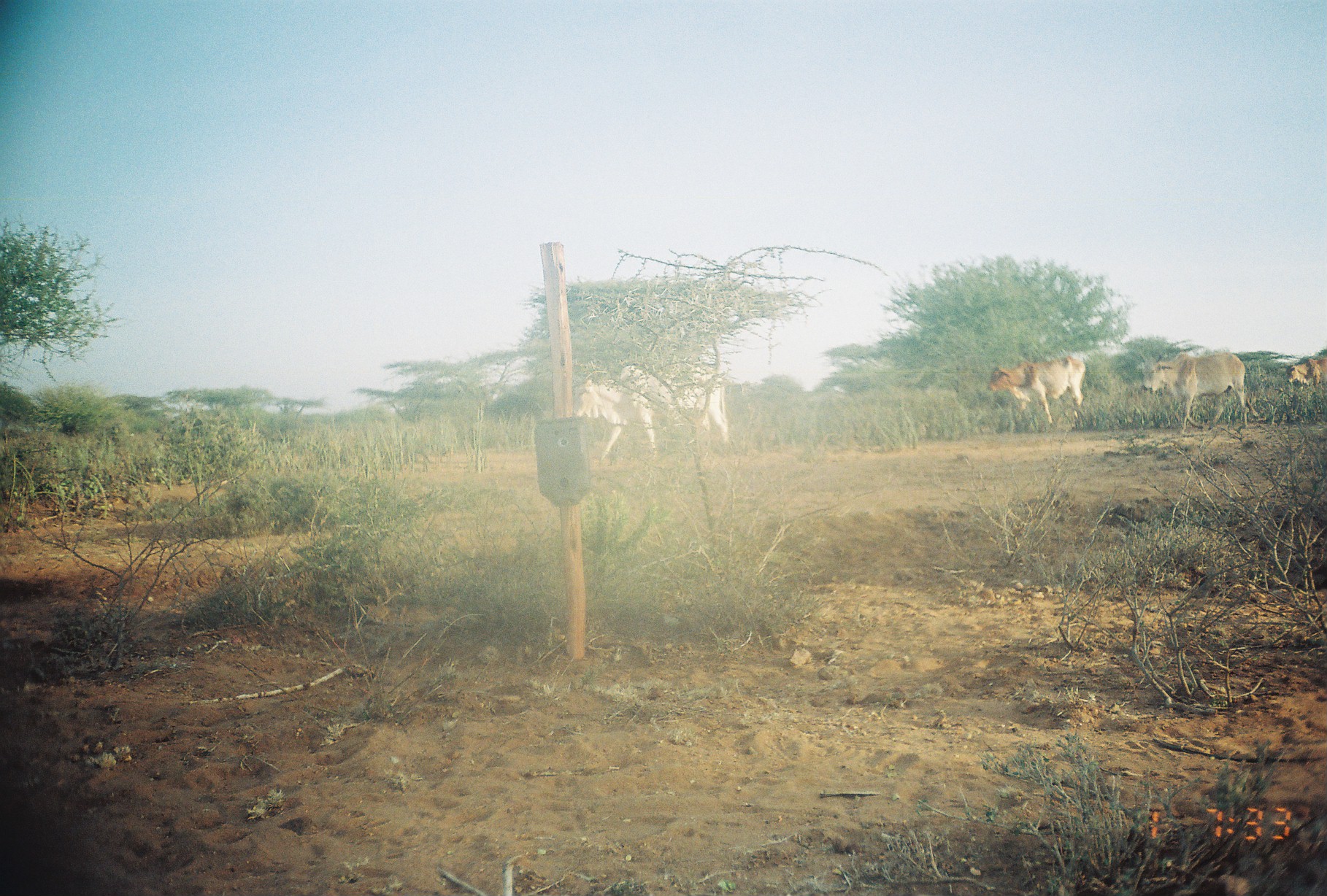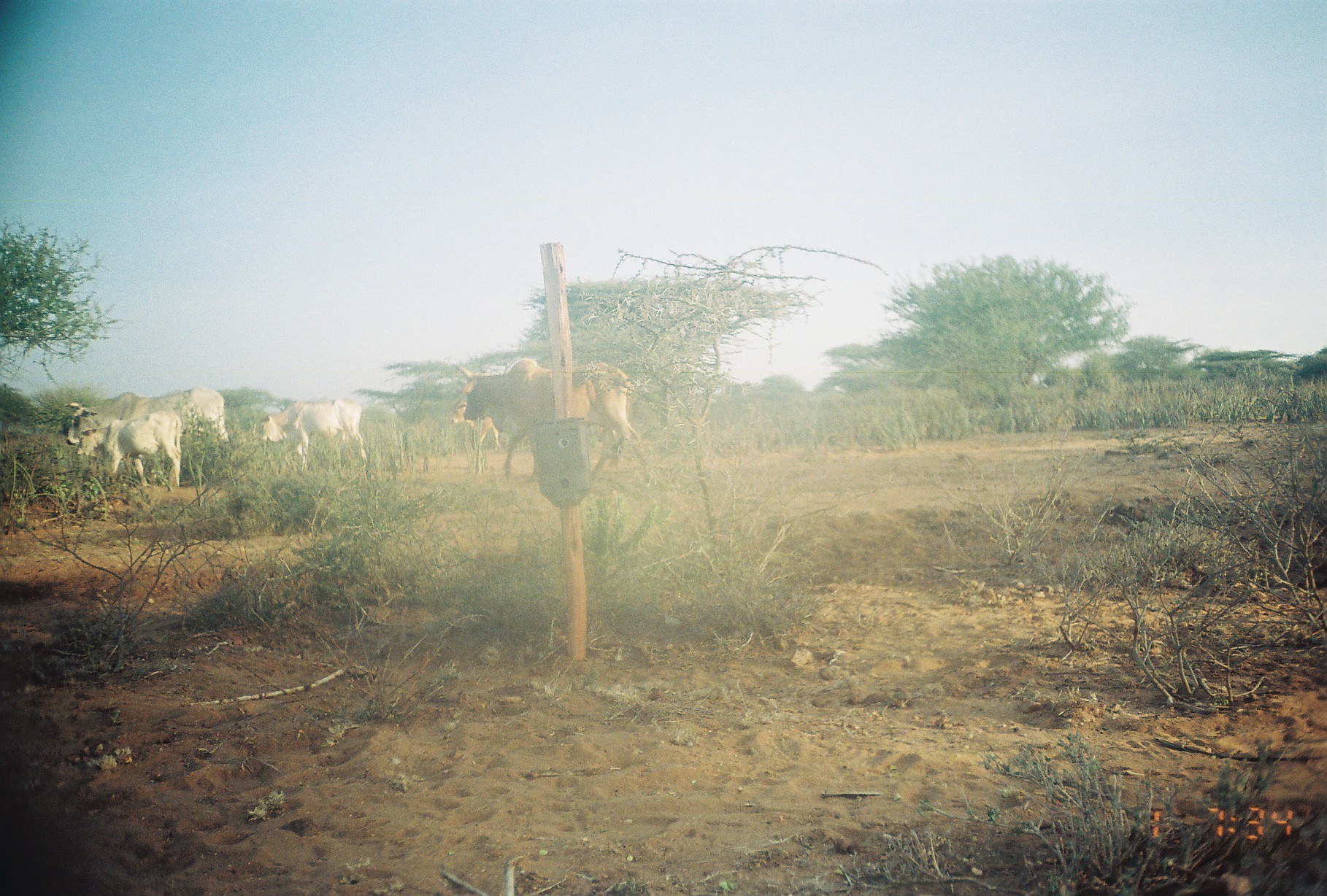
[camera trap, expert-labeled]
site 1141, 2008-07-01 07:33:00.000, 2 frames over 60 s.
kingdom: Animalia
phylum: Chordata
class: Mammalia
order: Artiodactyla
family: Bovidae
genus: Bos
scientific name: Bos taurus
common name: domestic cattle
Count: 4.